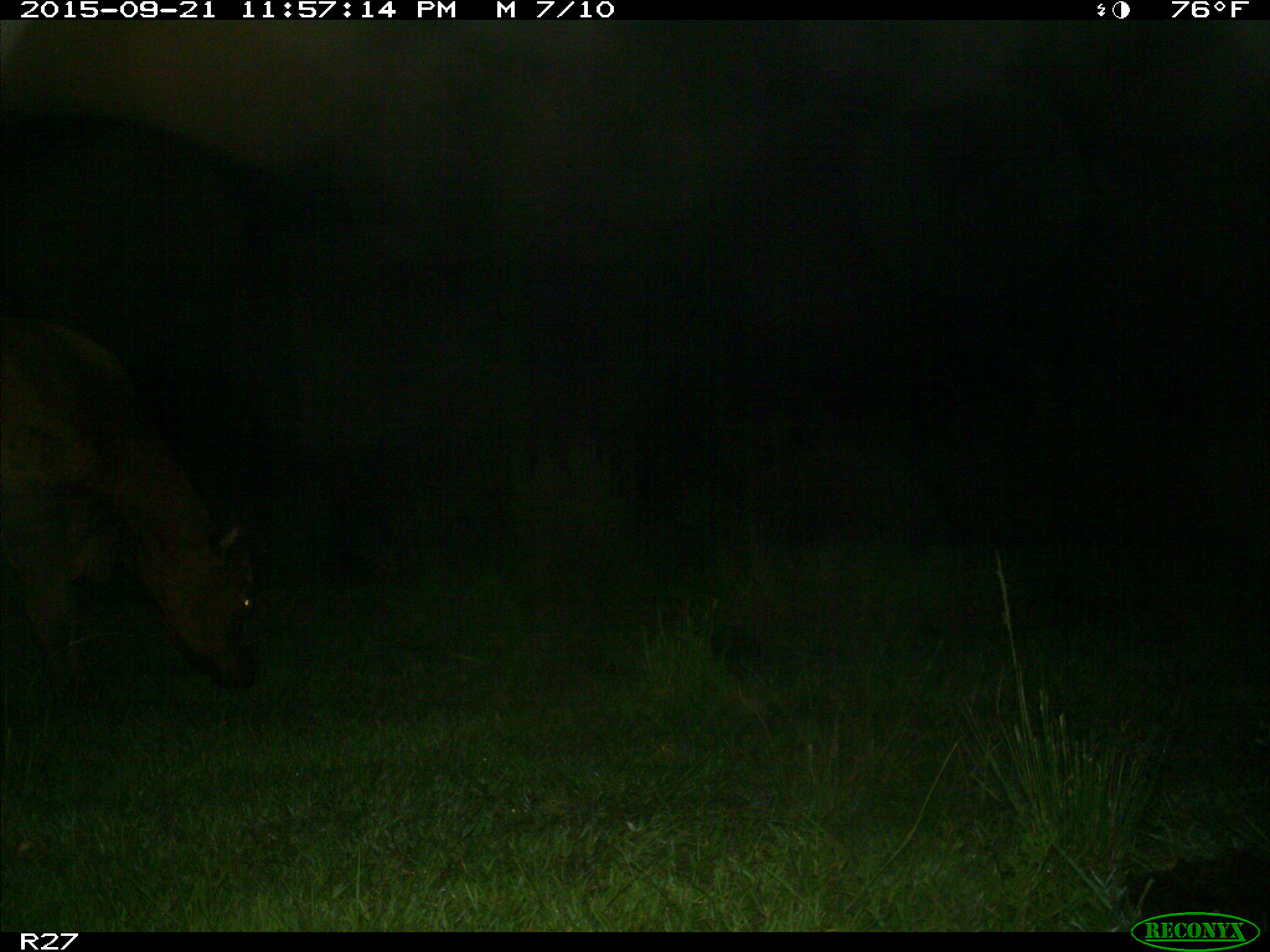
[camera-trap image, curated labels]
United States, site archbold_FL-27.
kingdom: Animalia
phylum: Chordata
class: Mammalia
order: Artiodactyla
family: Bovidae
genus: Bos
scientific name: Bos taurus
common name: domestic cow